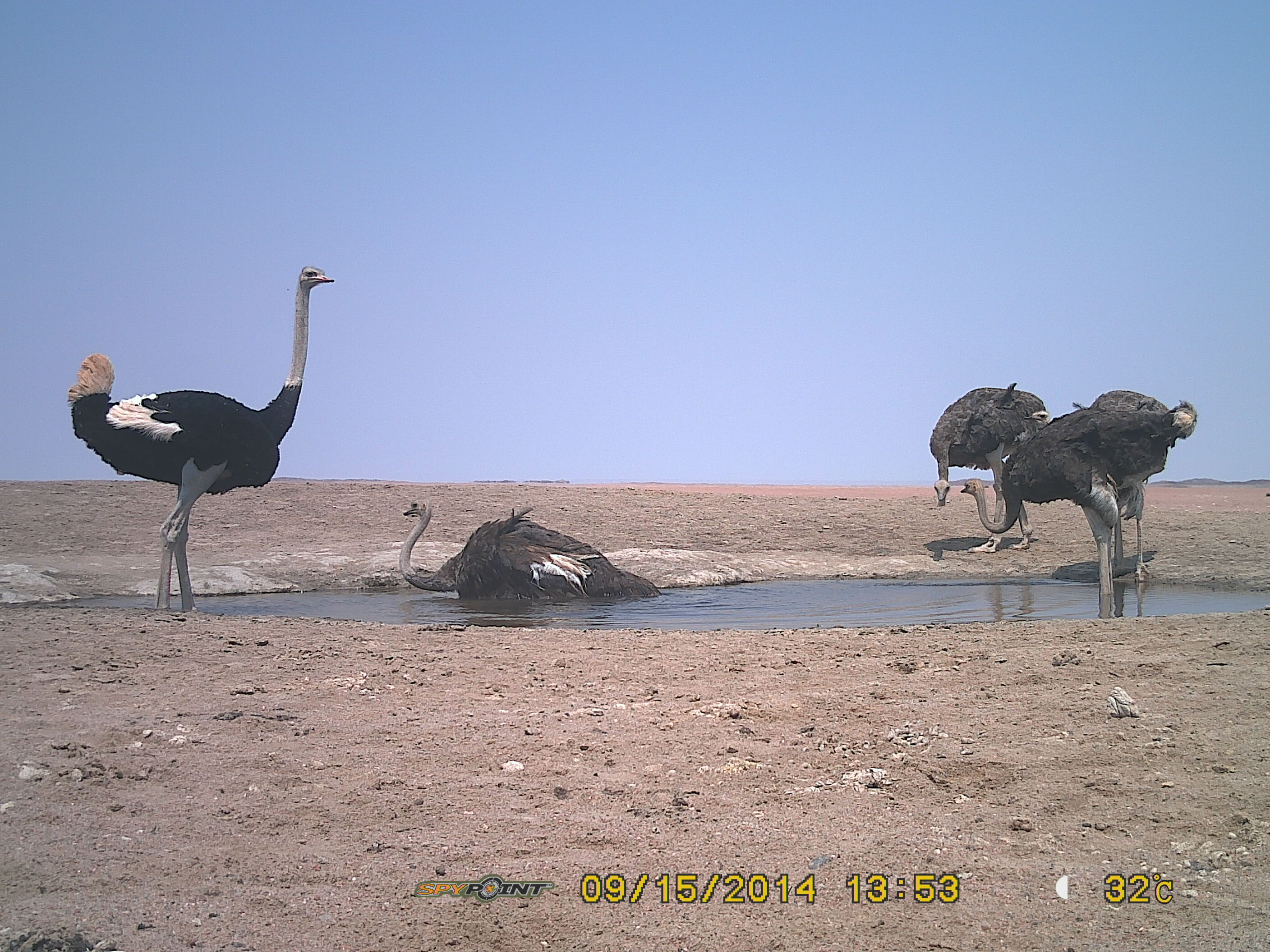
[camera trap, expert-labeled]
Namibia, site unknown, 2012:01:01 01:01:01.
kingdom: Animalia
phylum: Chordata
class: Aves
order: Struthioniformes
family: Struthionidae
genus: Struthio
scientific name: Struthio camelus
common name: common ostrich